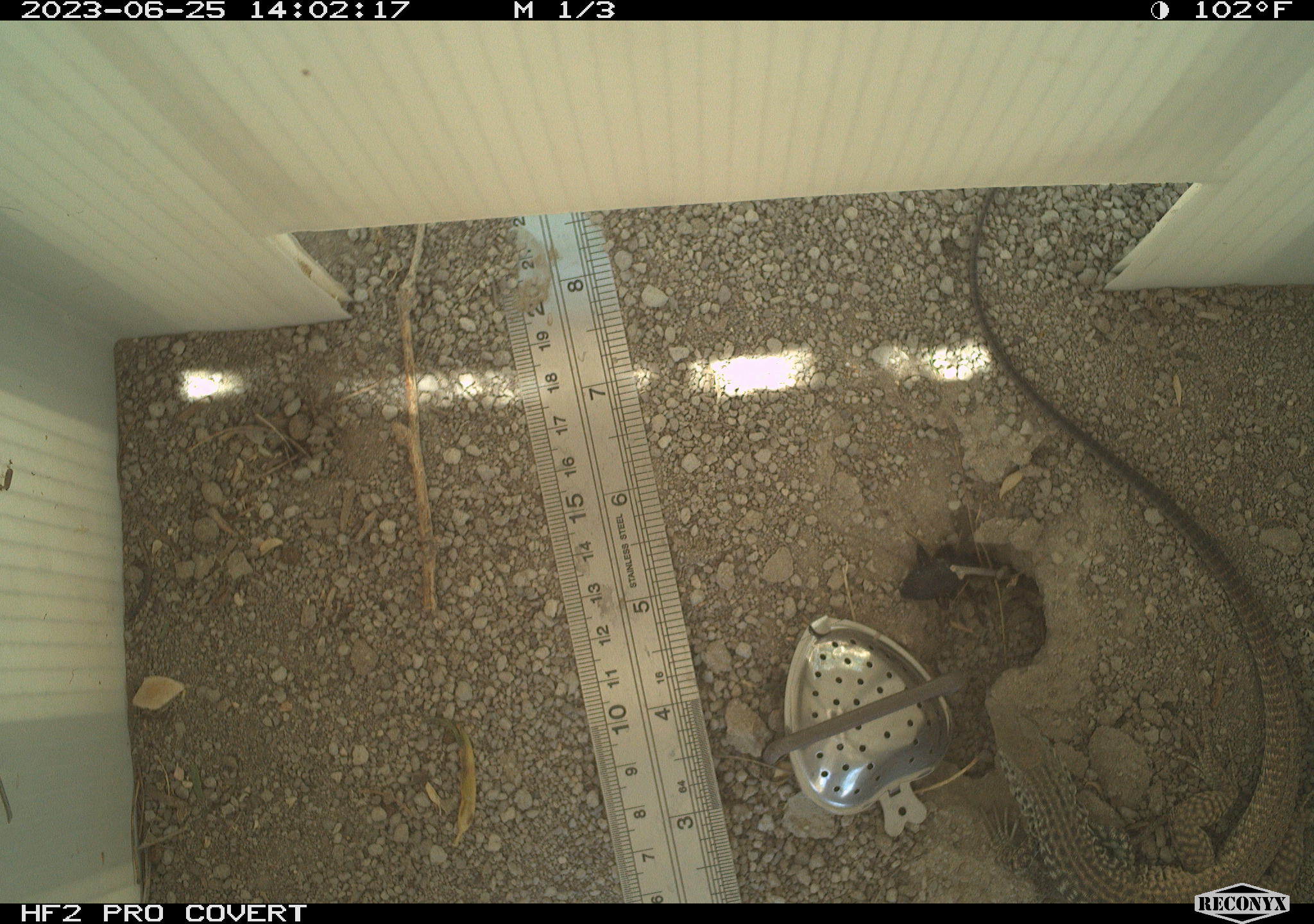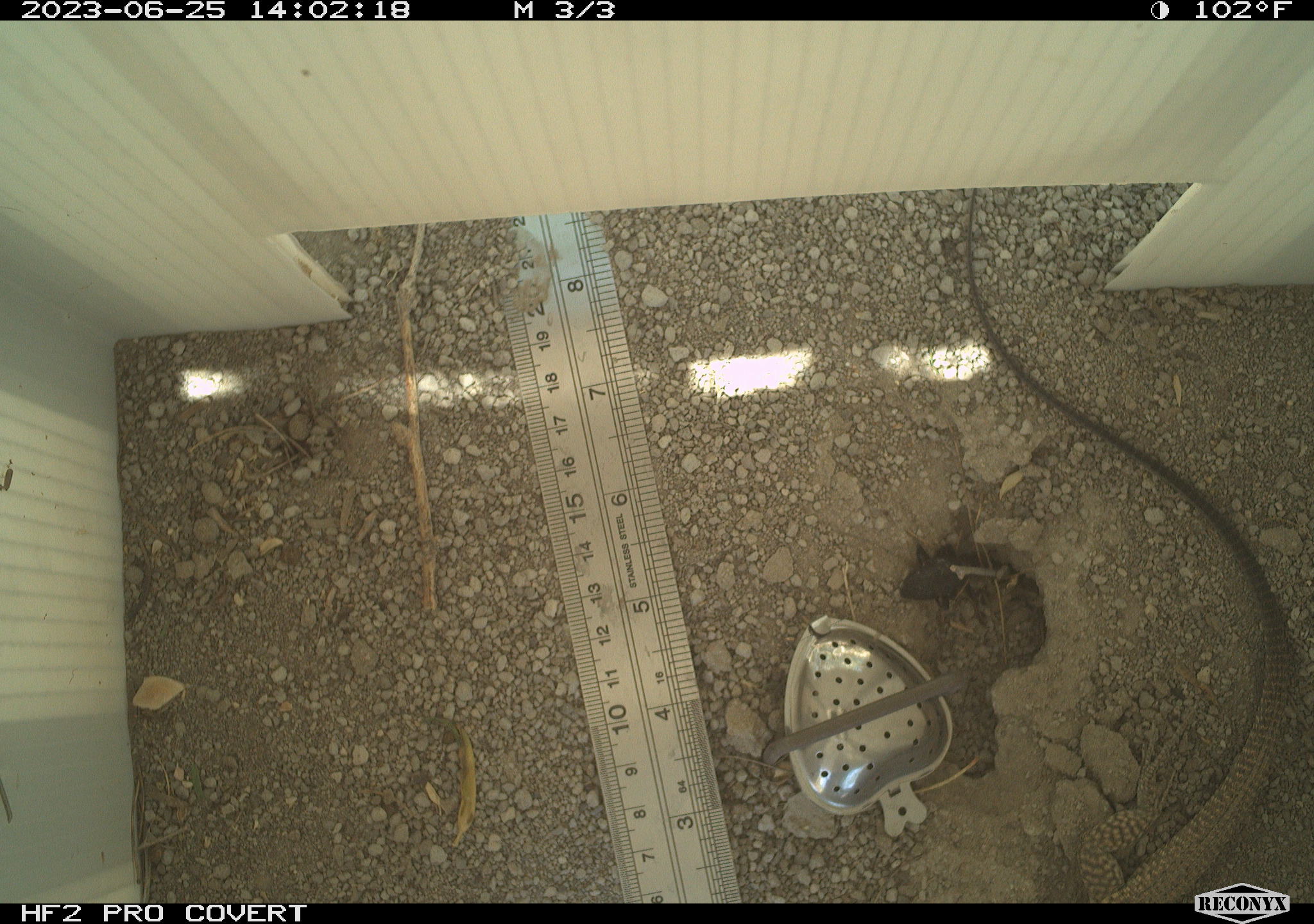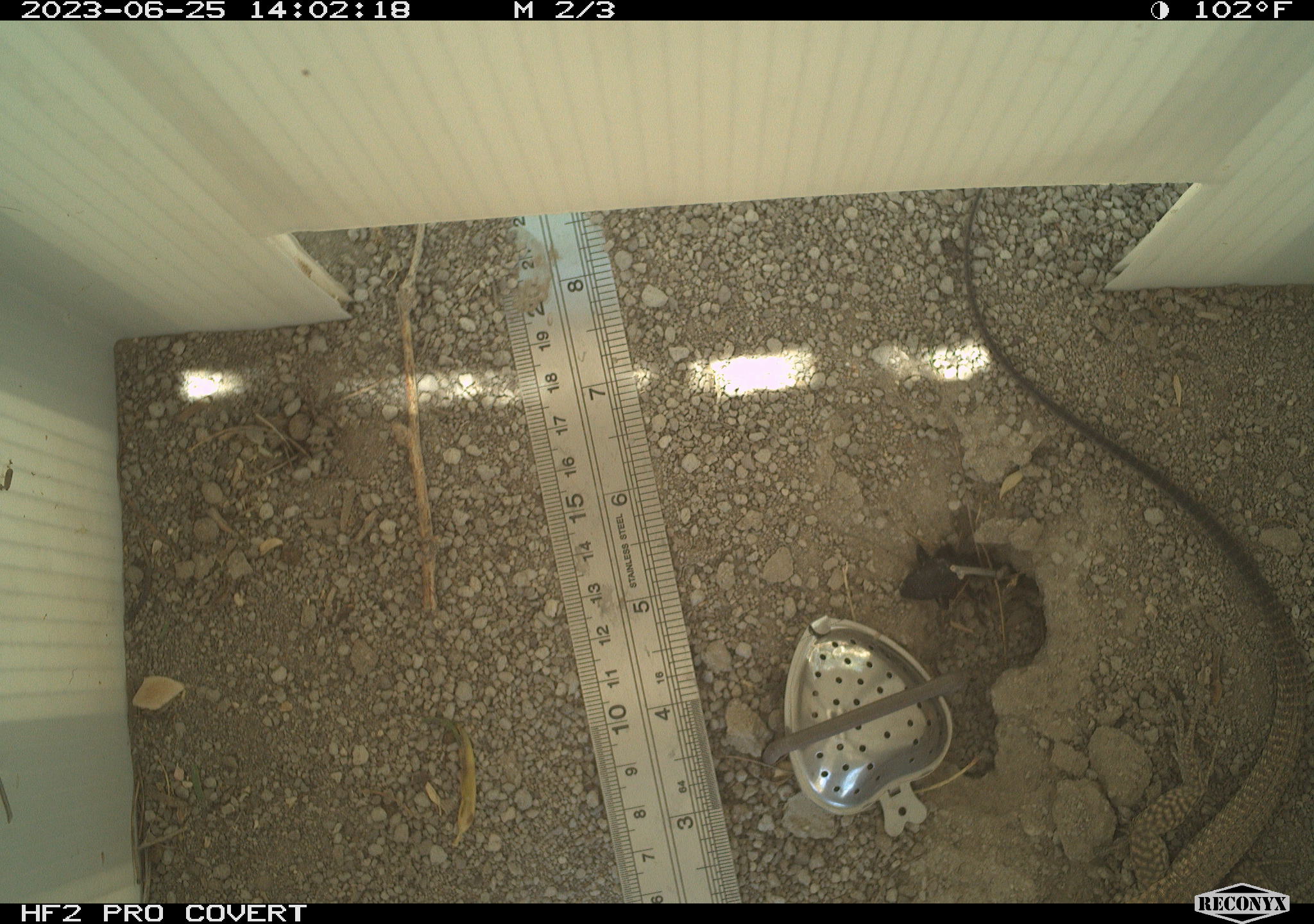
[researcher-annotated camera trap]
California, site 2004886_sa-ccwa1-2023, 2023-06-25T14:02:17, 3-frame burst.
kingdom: Animalia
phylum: Chordata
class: Reptilia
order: Squamata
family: Teiidae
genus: Aspidoscelis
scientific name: Aspidoscelis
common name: whiptail lizards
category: aspidoscelis species